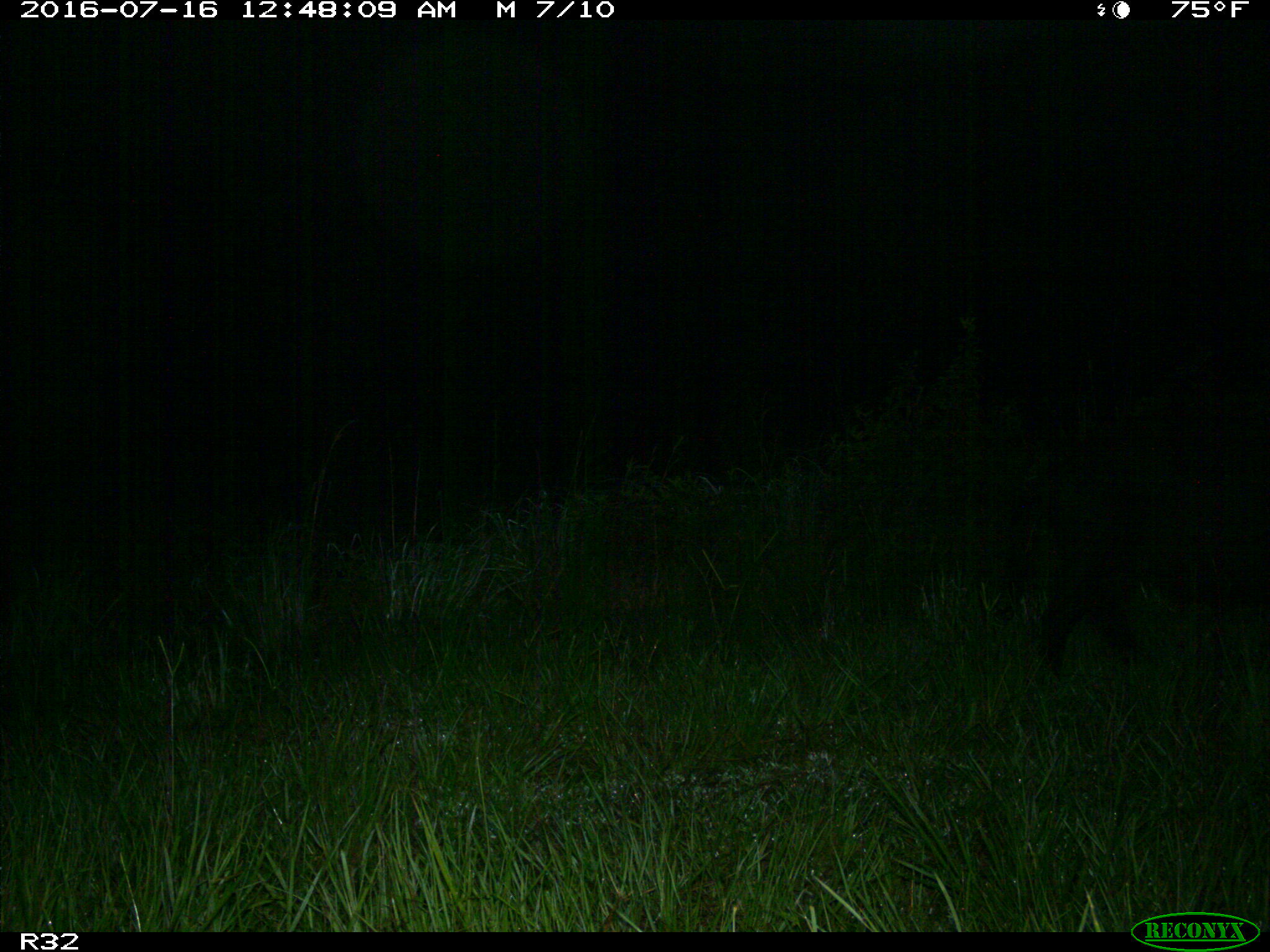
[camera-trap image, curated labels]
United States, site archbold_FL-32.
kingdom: Animalia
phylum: Chordata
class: Mammalia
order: Artiodactyla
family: Suidae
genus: Sus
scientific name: Sus scrofa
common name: wild boar